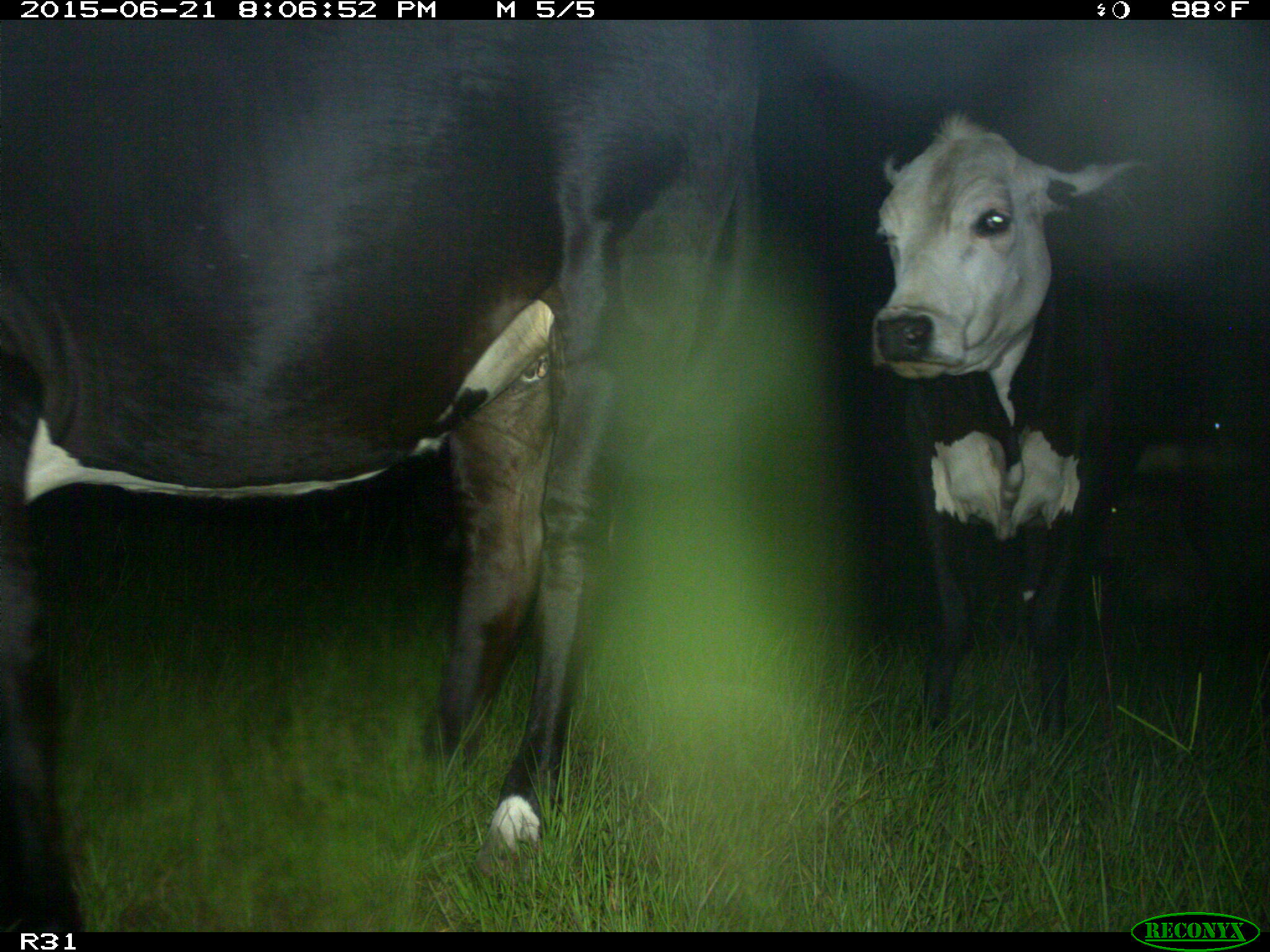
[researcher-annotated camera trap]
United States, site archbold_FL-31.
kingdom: Animalia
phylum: Chordata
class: Mammalia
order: Artiodactyla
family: Bovidae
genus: Bos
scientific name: Bos taurus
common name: domestic cow